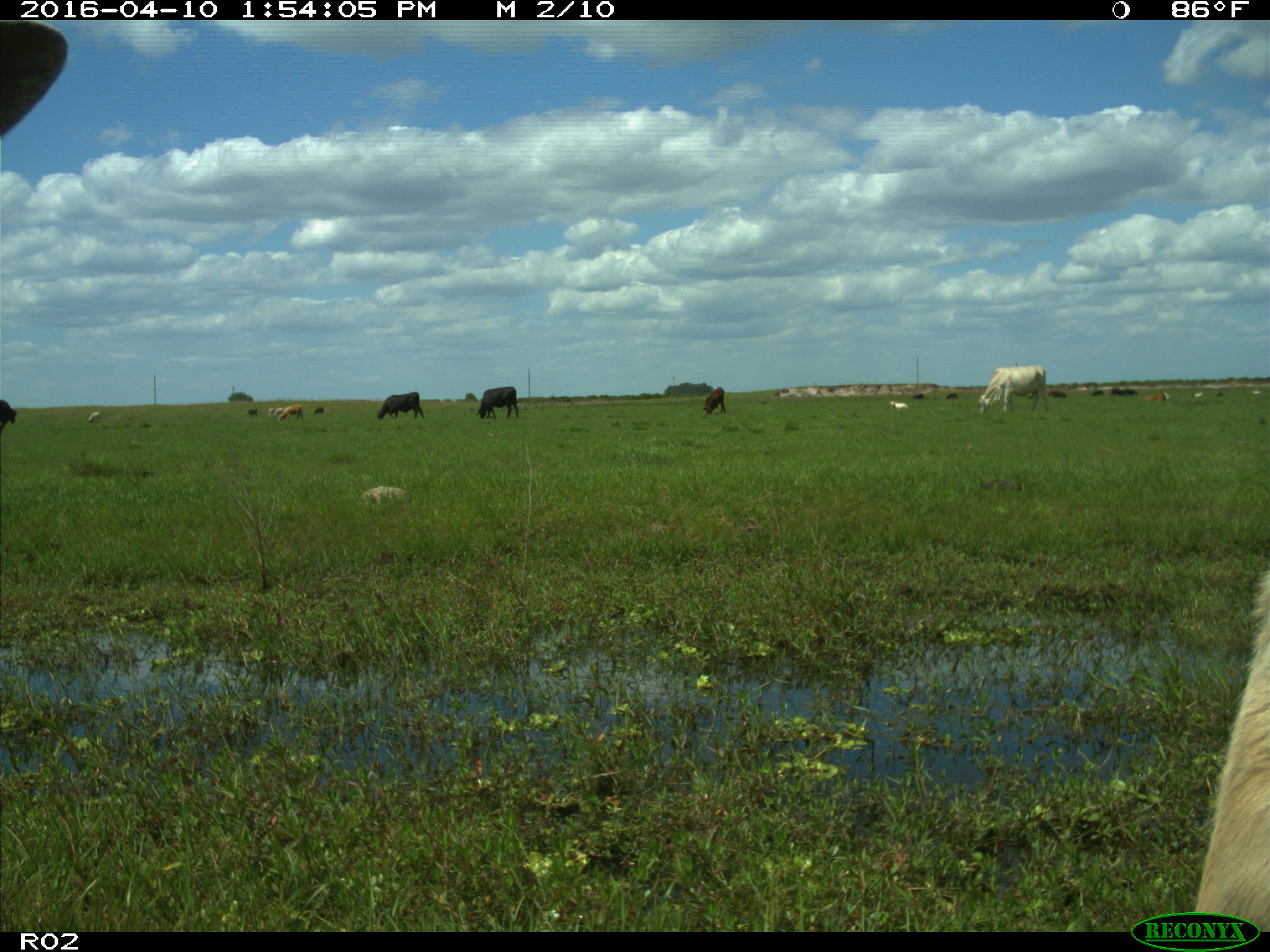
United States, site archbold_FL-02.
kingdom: Animalia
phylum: Chordata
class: Mammalia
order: Artiodactyla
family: Bovidae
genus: Bos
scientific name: Bos taurus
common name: domestic cow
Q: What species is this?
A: Bos taurus (domestic cow).